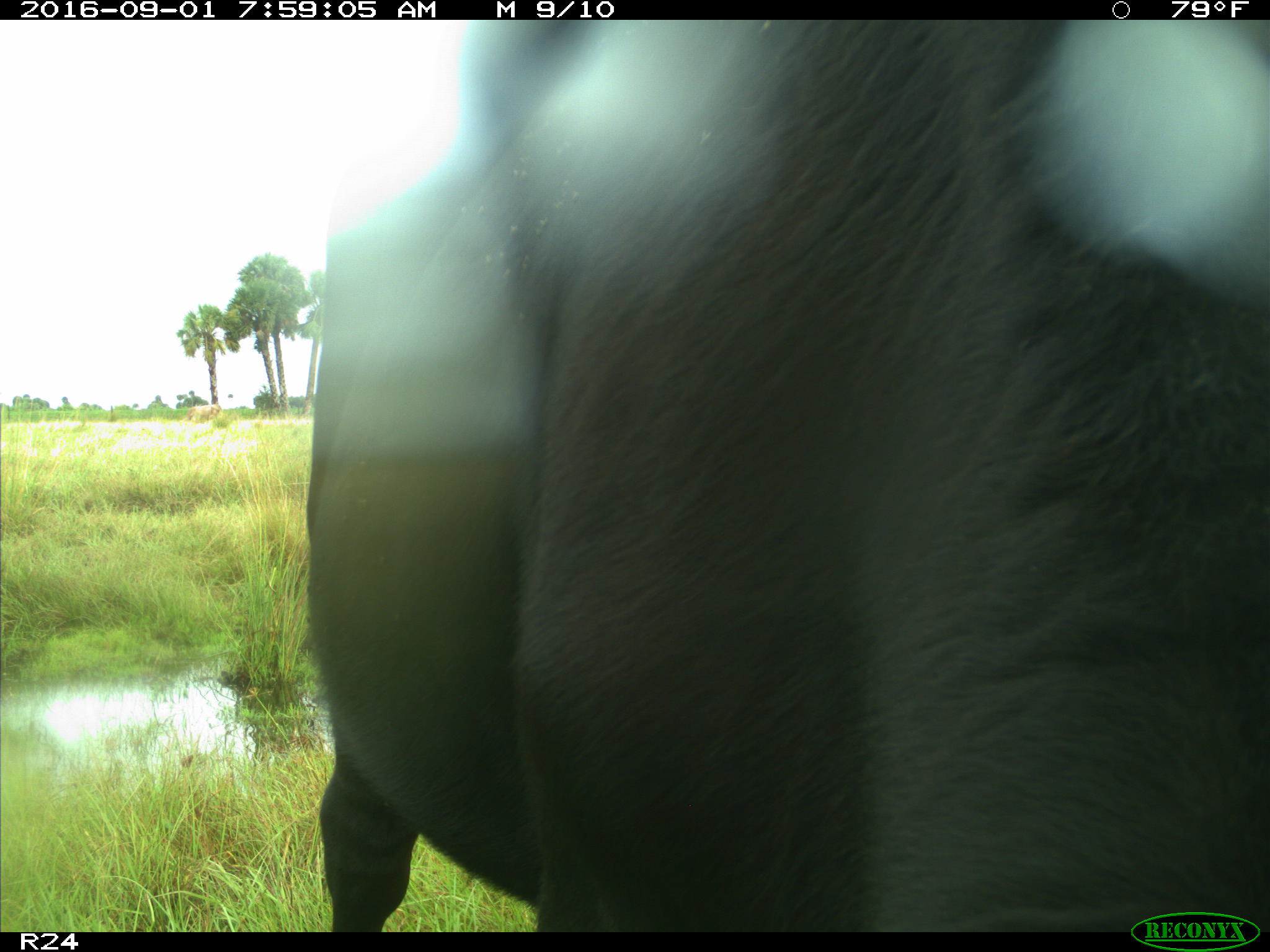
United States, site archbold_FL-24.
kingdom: Animalia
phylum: Chordata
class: Mammalia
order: Artiodactyla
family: Bovidae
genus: Bos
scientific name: Bos taurus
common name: domestic cow